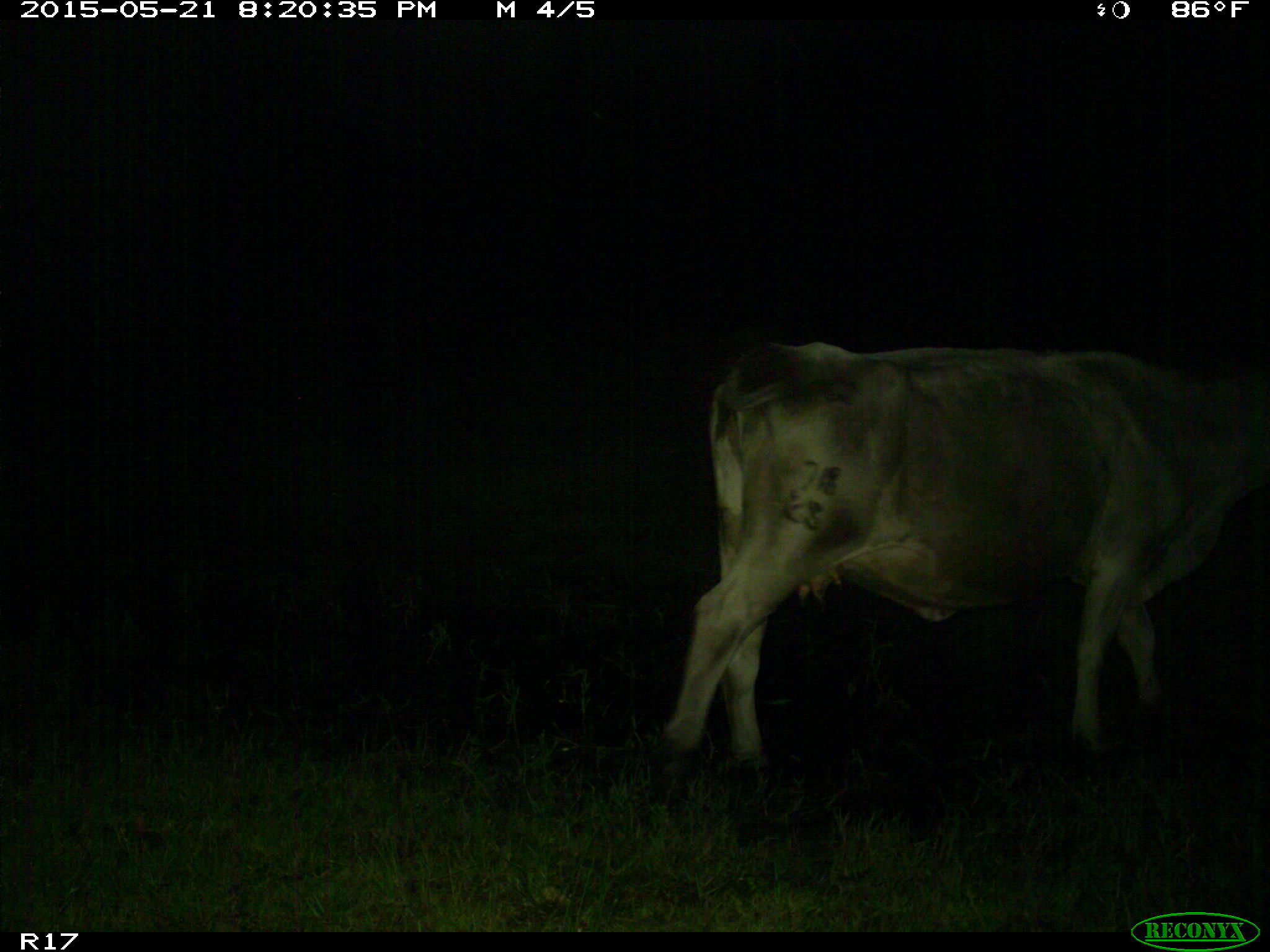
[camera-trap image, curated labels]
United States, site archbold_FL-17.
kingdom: Animalia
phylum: Chordata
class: Mammalia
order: Artiodactyla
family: Bovidae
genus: Bos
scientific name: Bos taurus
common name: domestic cow